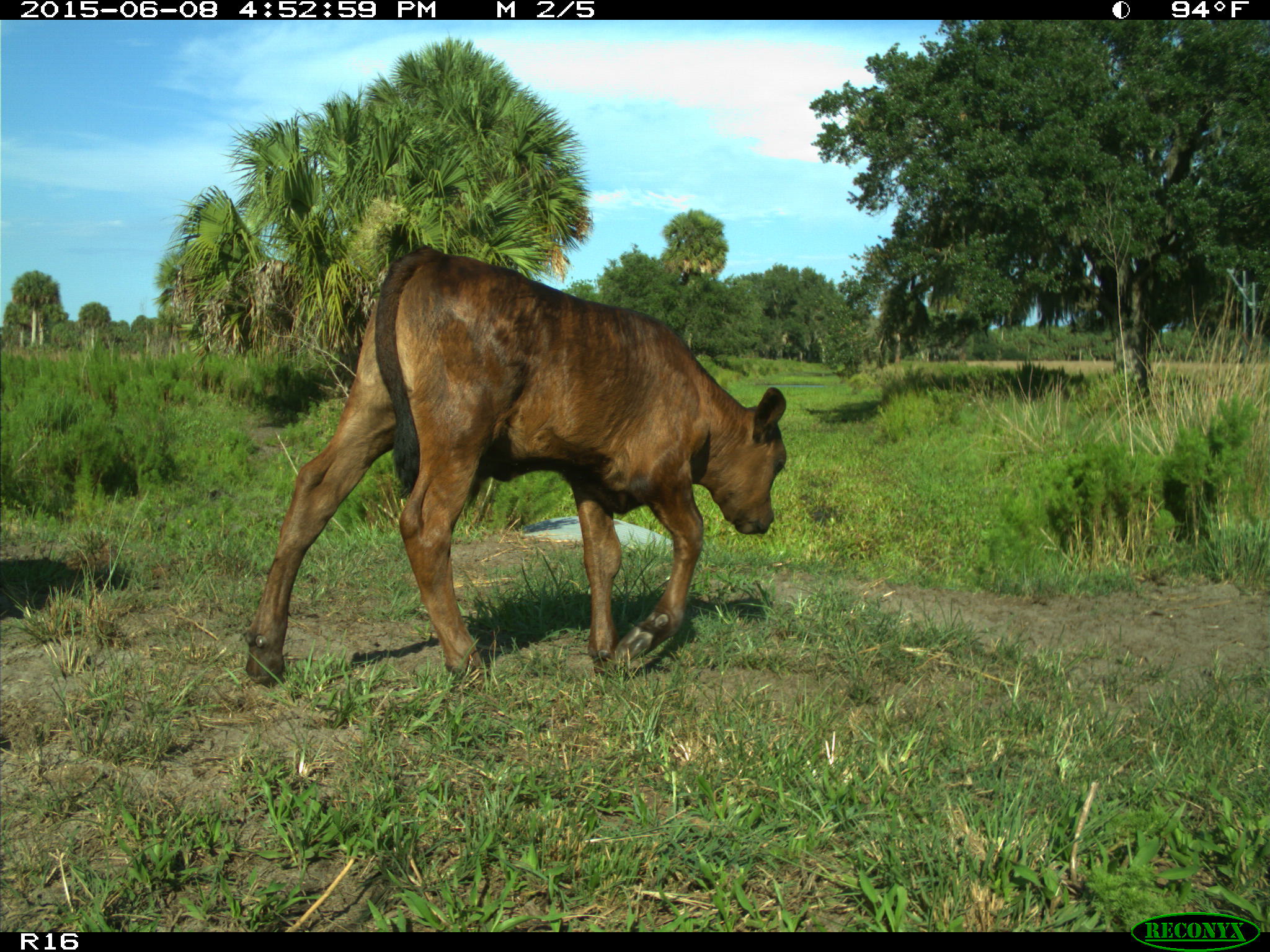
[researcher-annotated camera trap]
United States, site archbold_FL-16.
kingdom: Animalia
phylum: Chordata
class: Mammalia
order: Artiodactyla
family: Bovidae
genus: Bos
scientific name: Bos taurus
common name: domestic cow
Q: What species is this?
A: Bos taurus (domestic cow).